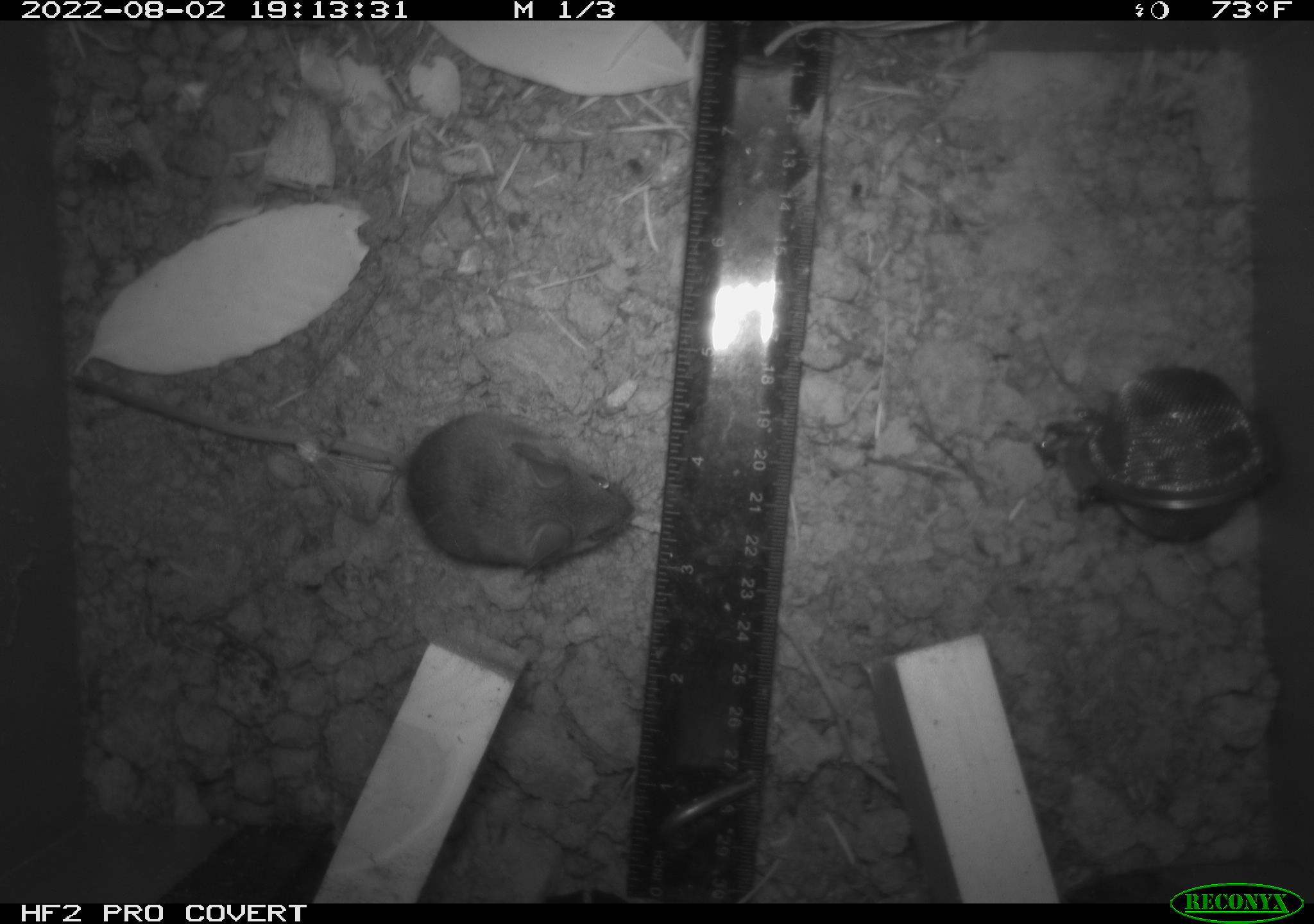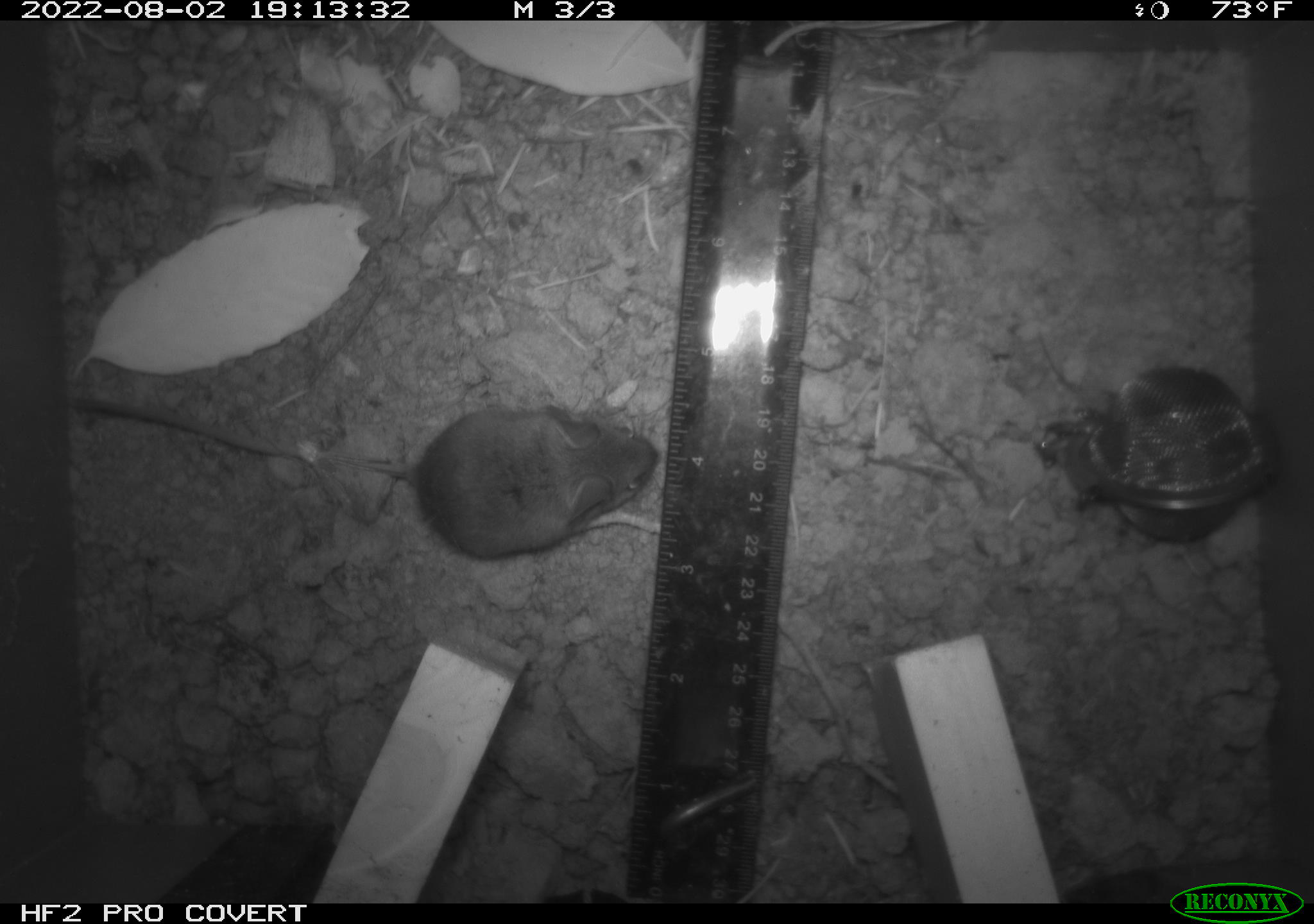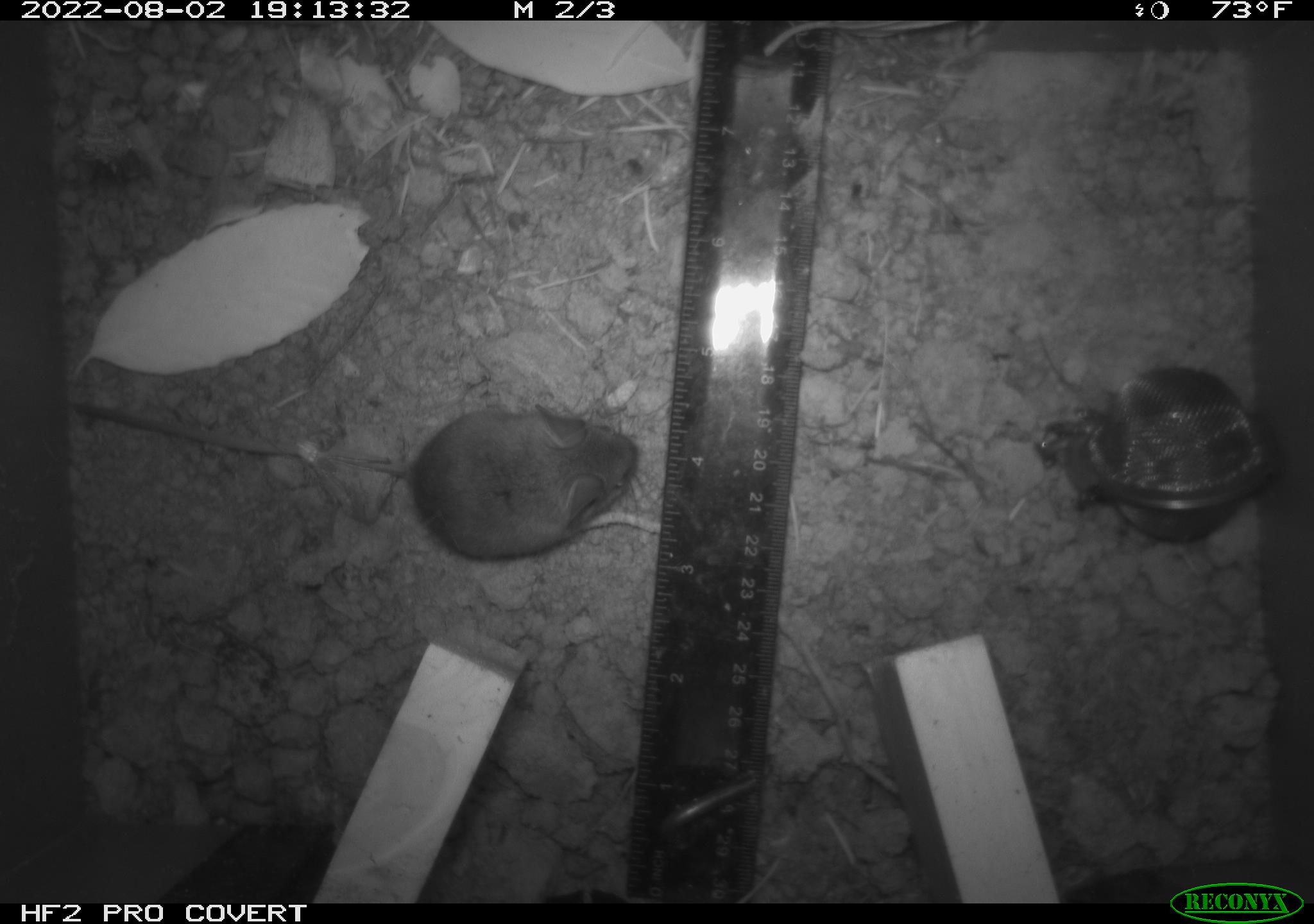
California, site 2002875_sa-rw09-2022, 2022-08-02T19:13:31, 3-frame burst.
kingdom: Animalia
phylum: Chordata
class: Mammalia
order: Rodentia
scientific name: Rodentia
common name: rodent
Rodent (Rodentia).